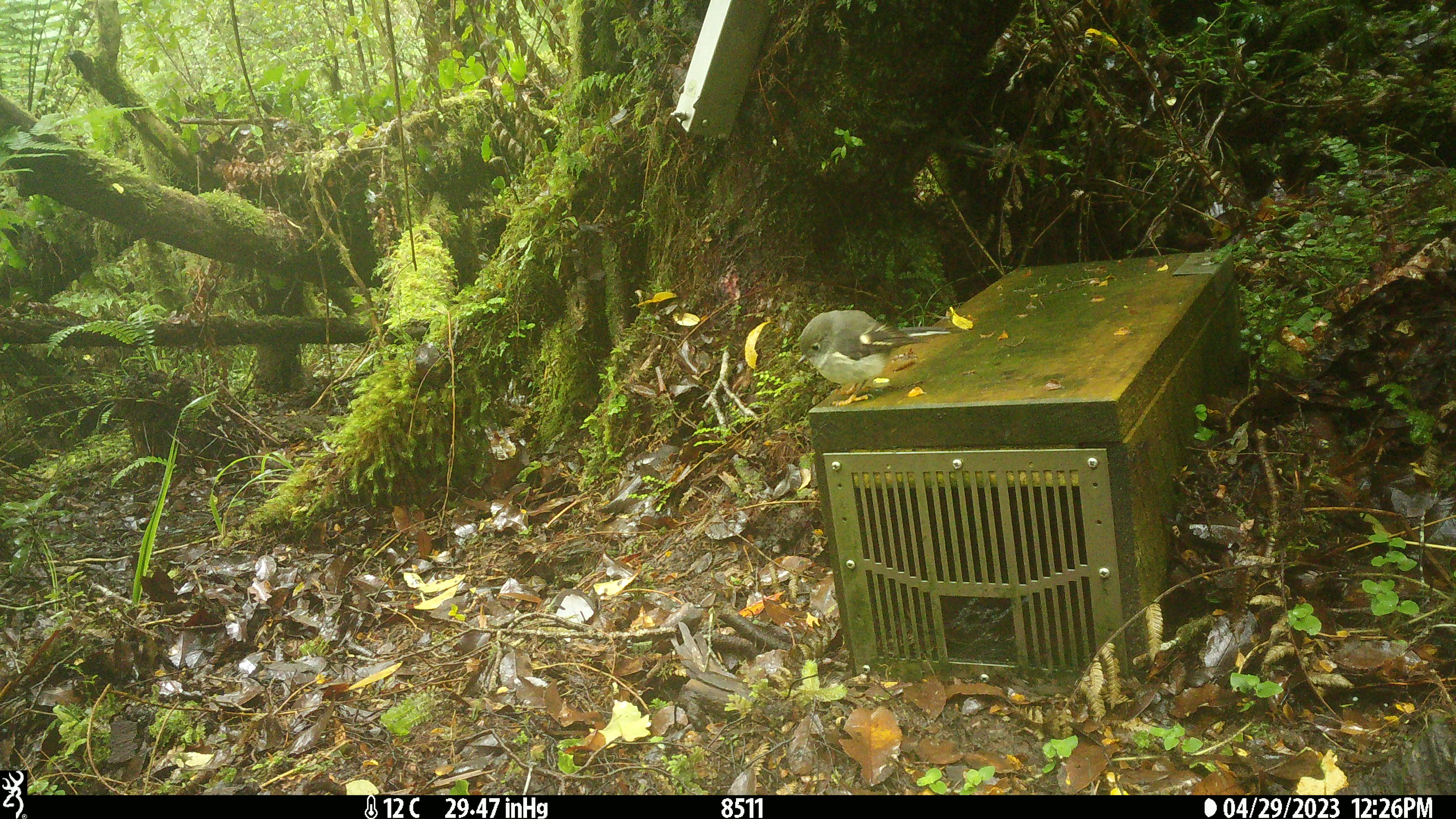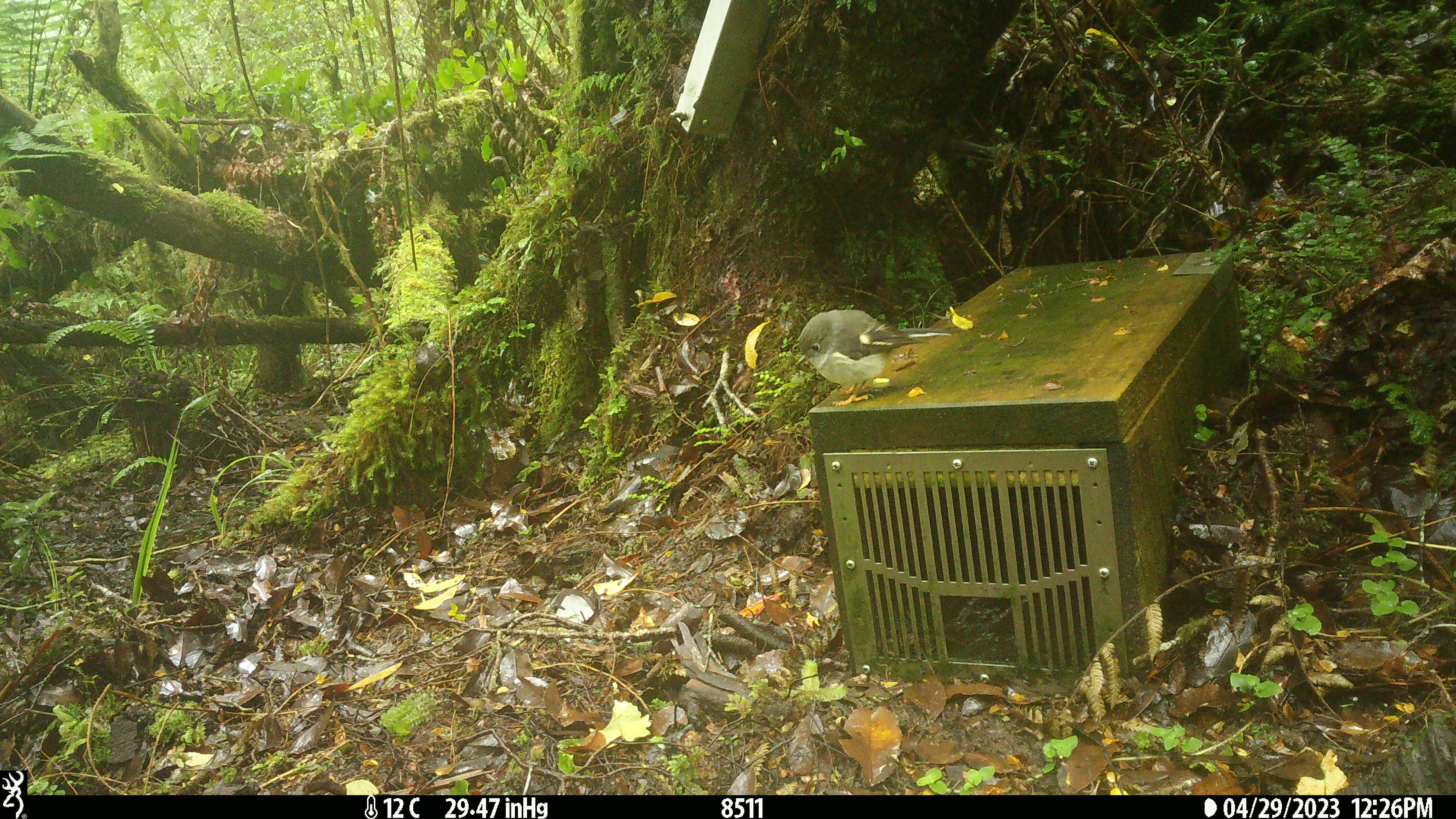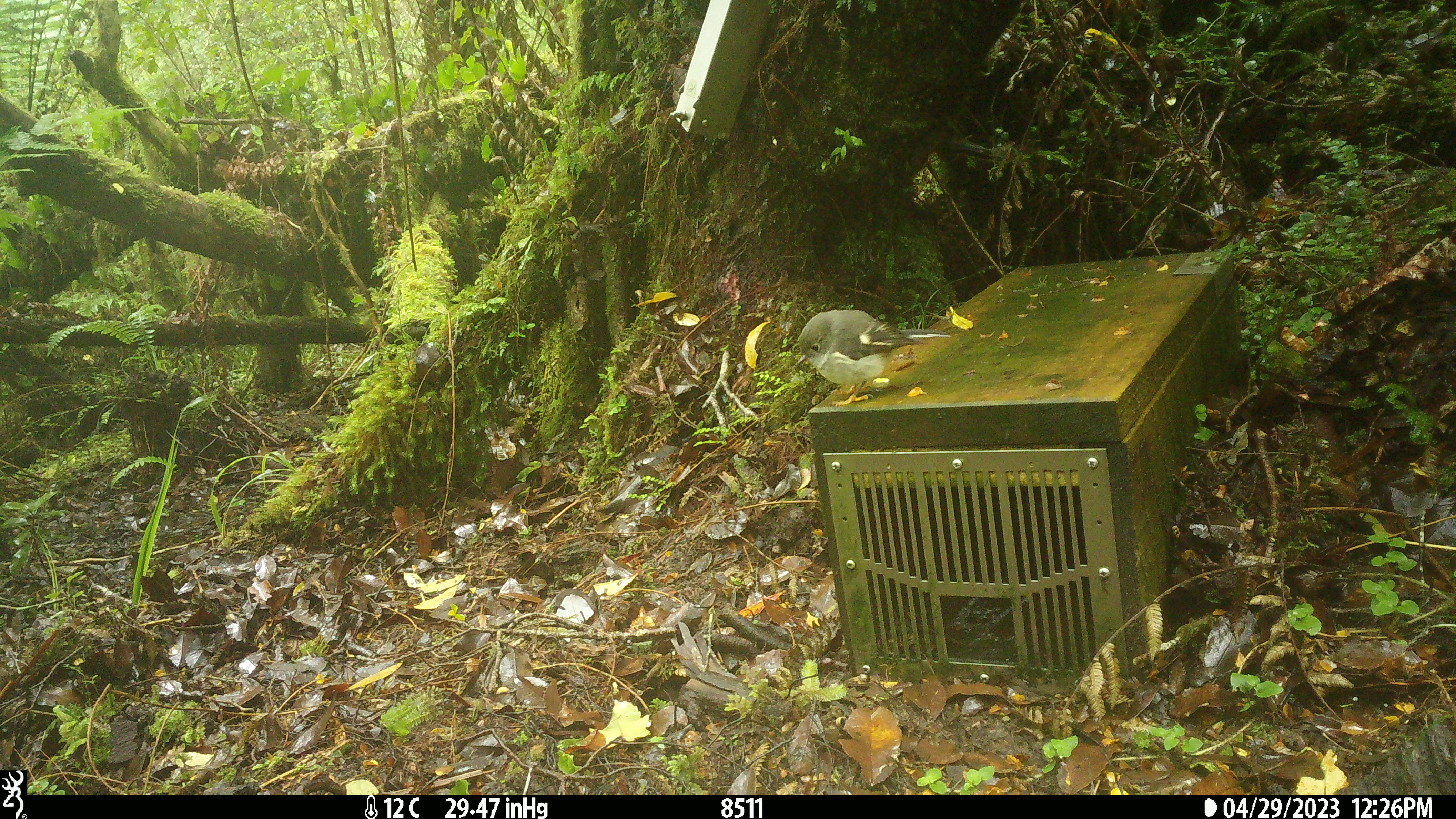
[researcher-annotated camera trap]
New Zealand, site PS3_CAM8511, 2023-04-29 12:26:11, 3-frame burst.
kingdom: Animalia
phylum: Chordata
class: Aves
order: Passeriformes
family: Petroicidae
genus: Petroica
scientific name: Petroica macrocephala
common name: tomtit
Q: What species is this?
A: Tomtit (Petroica macrocephala).